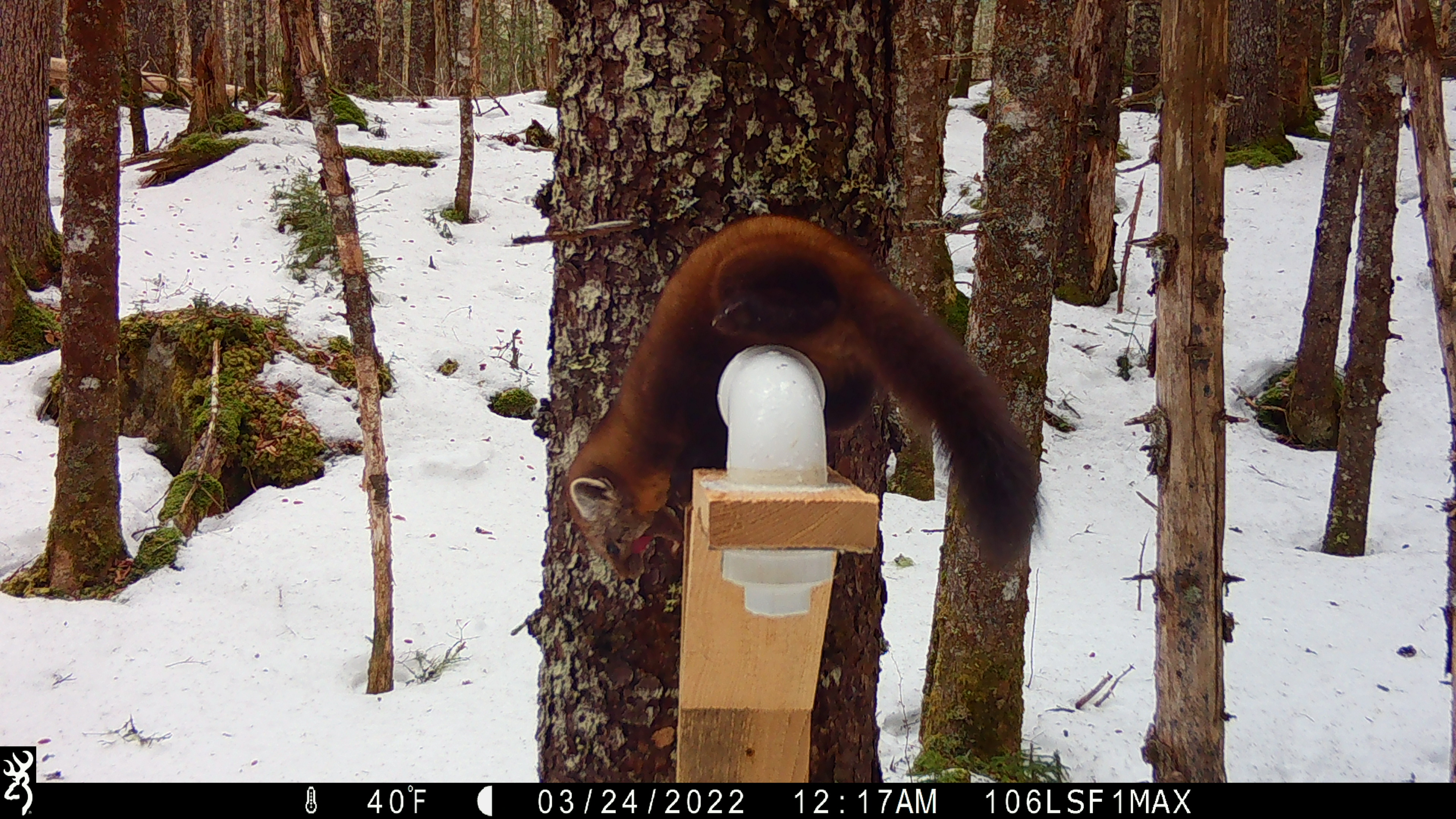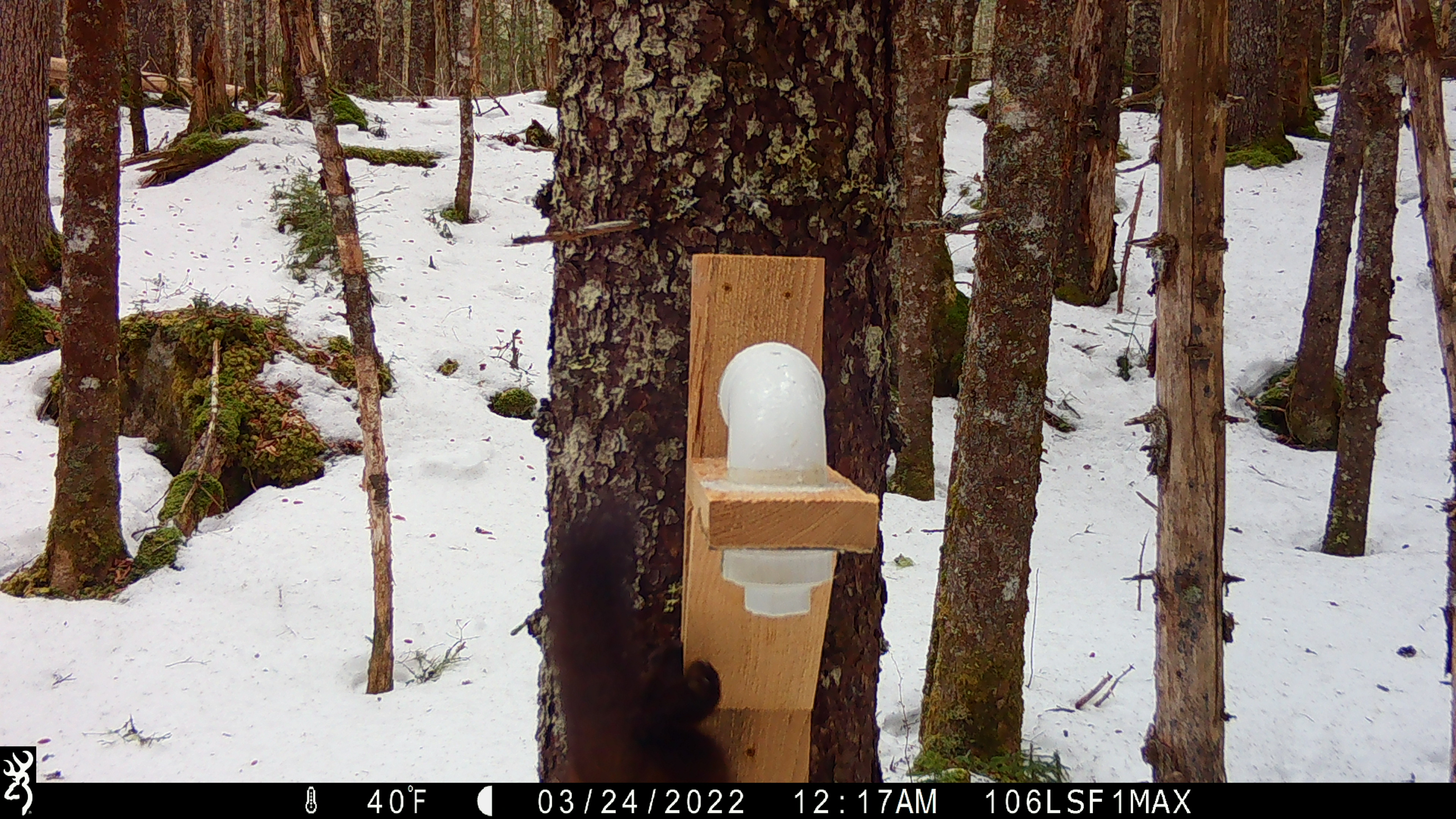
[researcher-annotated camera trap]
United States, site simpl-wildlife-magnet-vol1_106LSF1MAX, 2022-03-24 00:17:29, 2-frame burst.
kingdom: Animalia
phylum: Chordata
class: Mammalia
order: Carnivora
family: Mustelidae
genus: Martes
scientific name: Martes americana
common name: american marten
American marten (Martes americana).